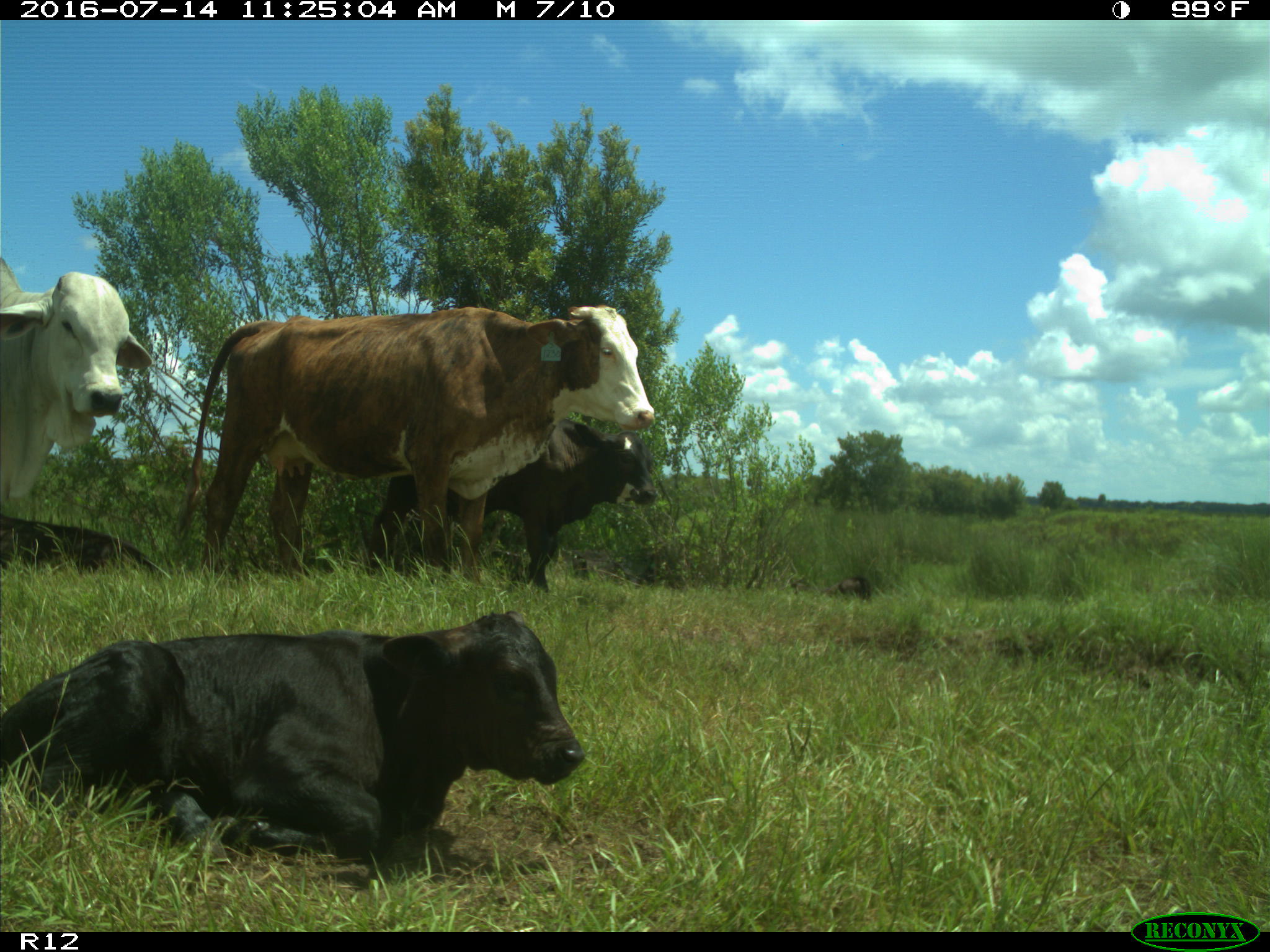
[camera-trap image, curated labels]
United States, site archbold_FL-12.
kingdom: Animalia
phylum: Chordata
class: Mammalia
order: Artiodactyla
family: Bovidae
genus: Bos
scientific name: Bos taurus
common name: domestic cow